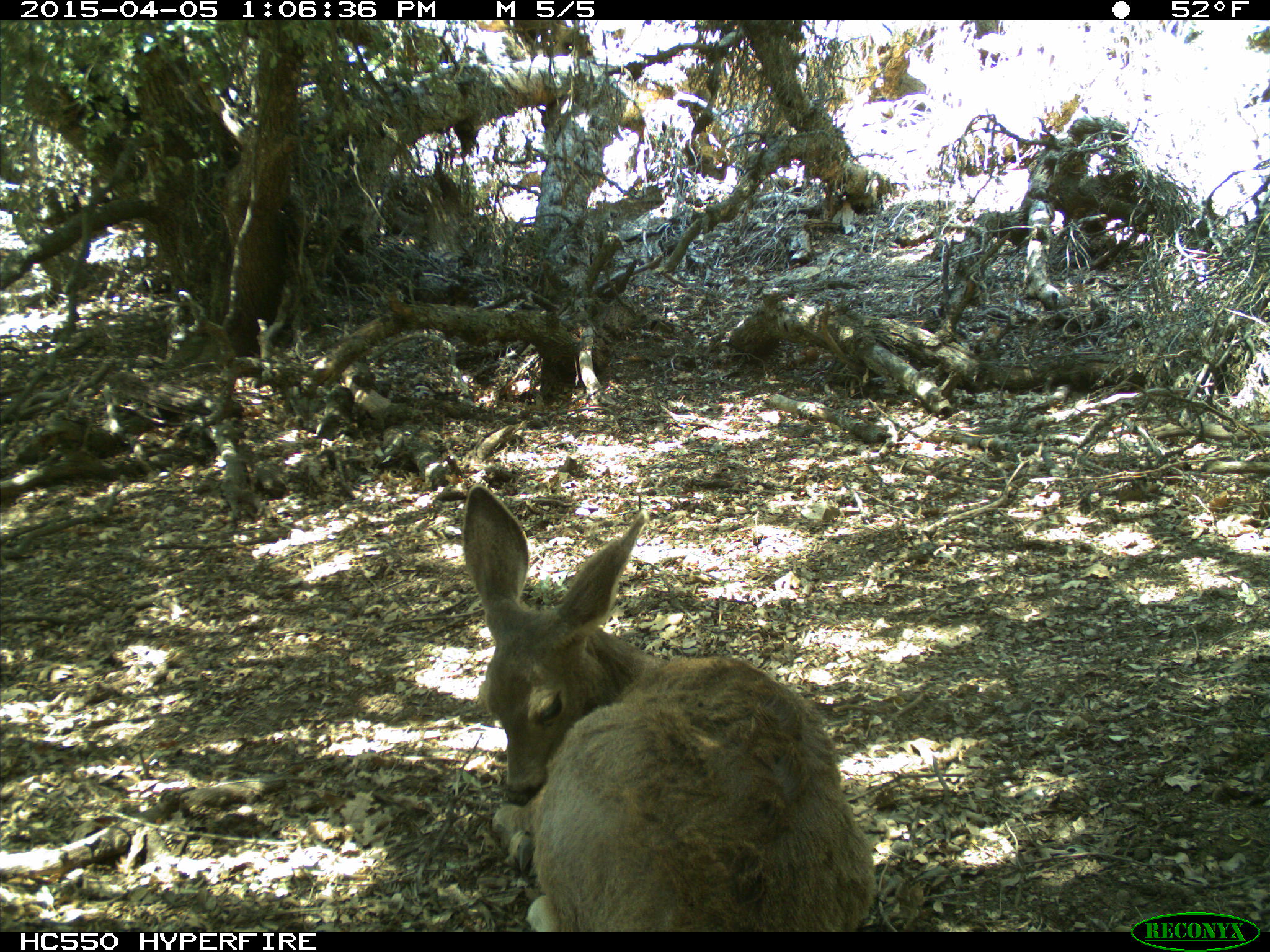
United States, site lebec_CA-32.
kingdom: Animalia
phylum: Chordata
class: Mammalia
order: Artiodactyla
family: Cervidae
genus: Odocoileus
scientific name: Odocoileus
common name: deer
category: unidentified deer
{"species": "unidentified deer (deer) (Odocoileus)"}